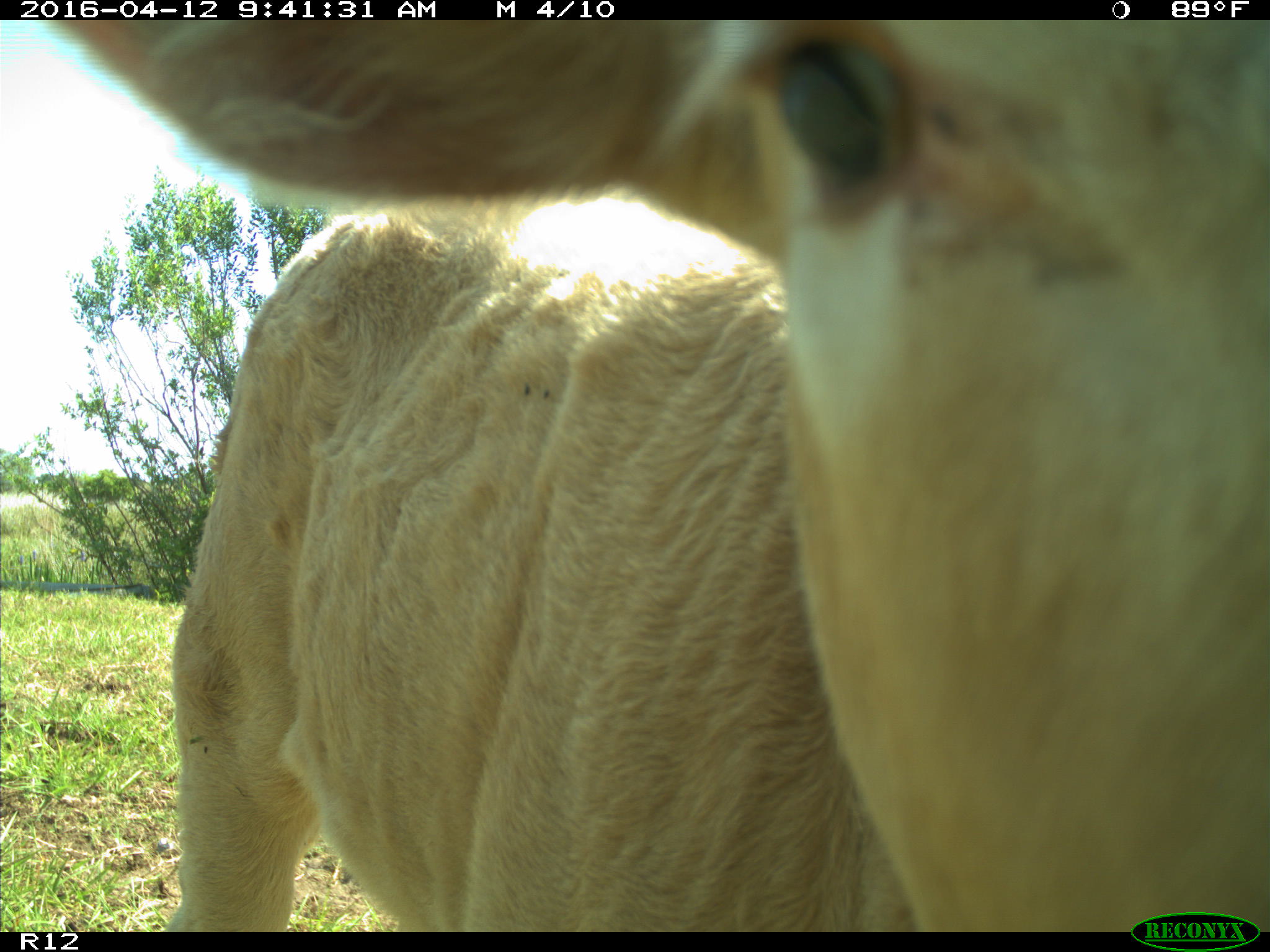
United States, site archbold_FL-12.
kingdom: Animalia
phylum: Chordata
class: Mammalia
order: Artiodactyla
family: Bovidae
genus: Bos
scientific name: Bos taurus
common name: domestic cow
Bos taurus (domestic cow).